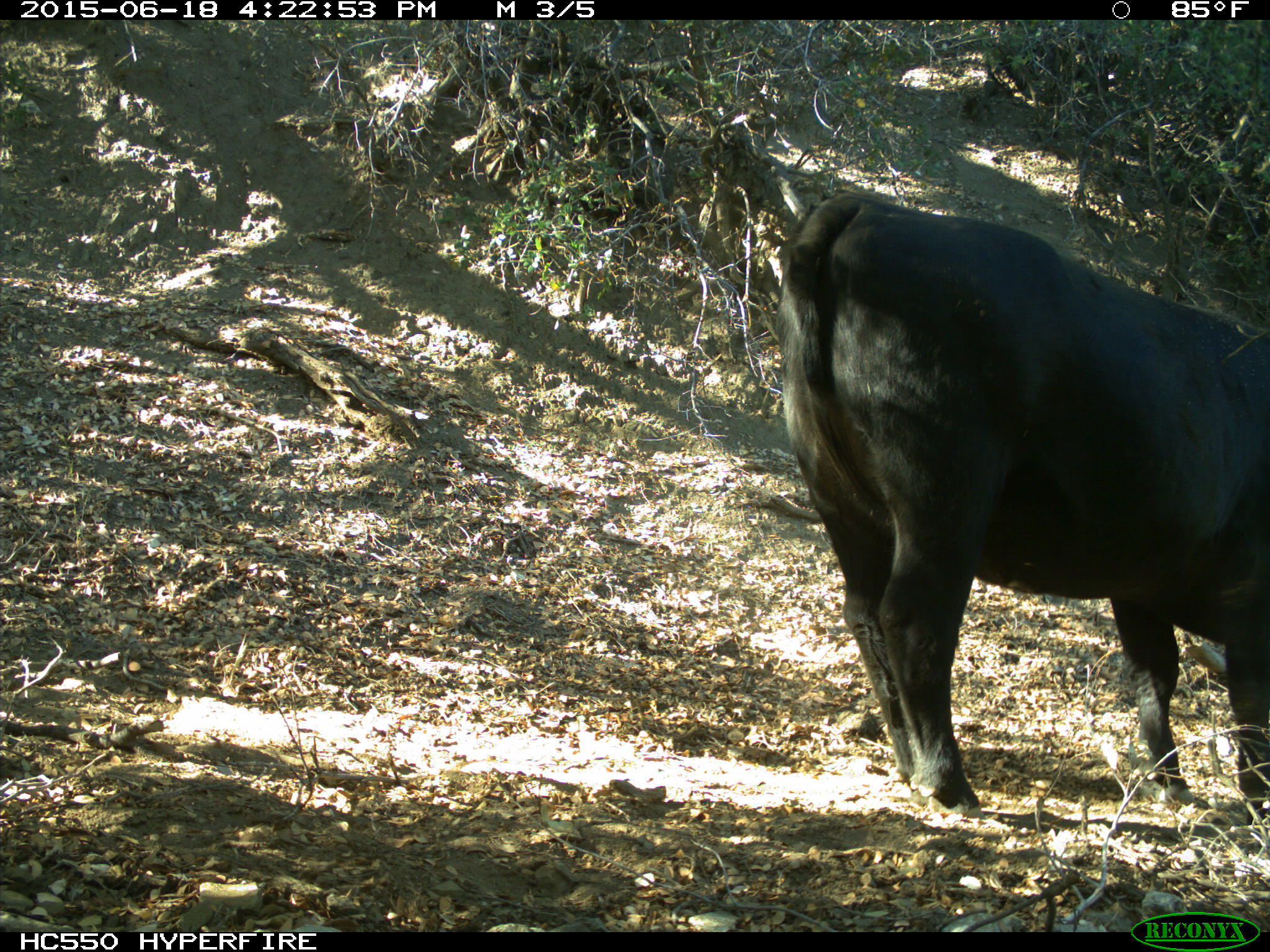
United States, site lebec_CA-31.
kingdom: Animalia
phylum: Chordata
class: Mammalia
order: Artiodactyla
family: Bovidae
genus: Bos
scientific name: Bos taurus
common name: domestic cow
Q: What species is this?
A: Bos taurus (domestic cow).